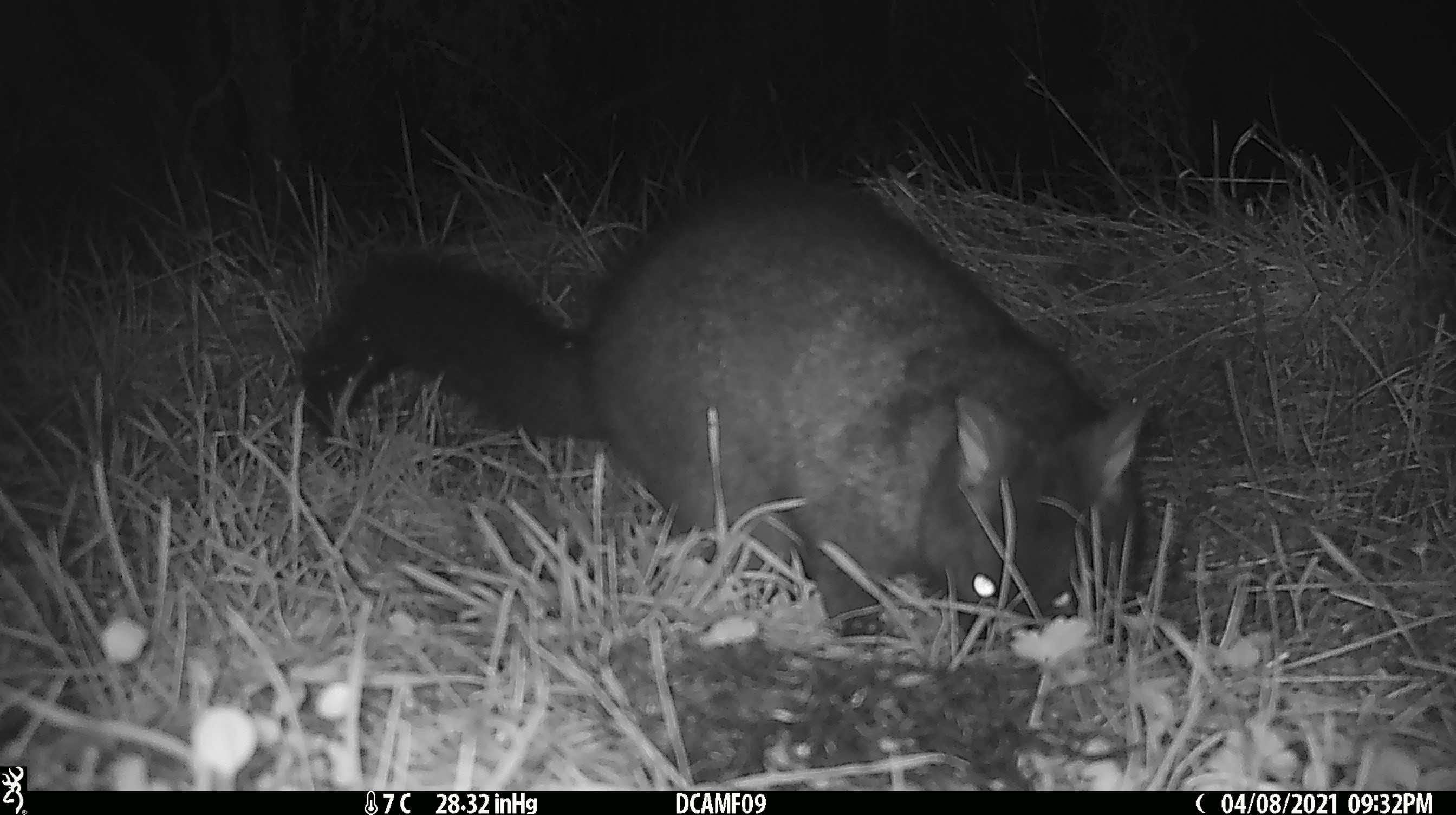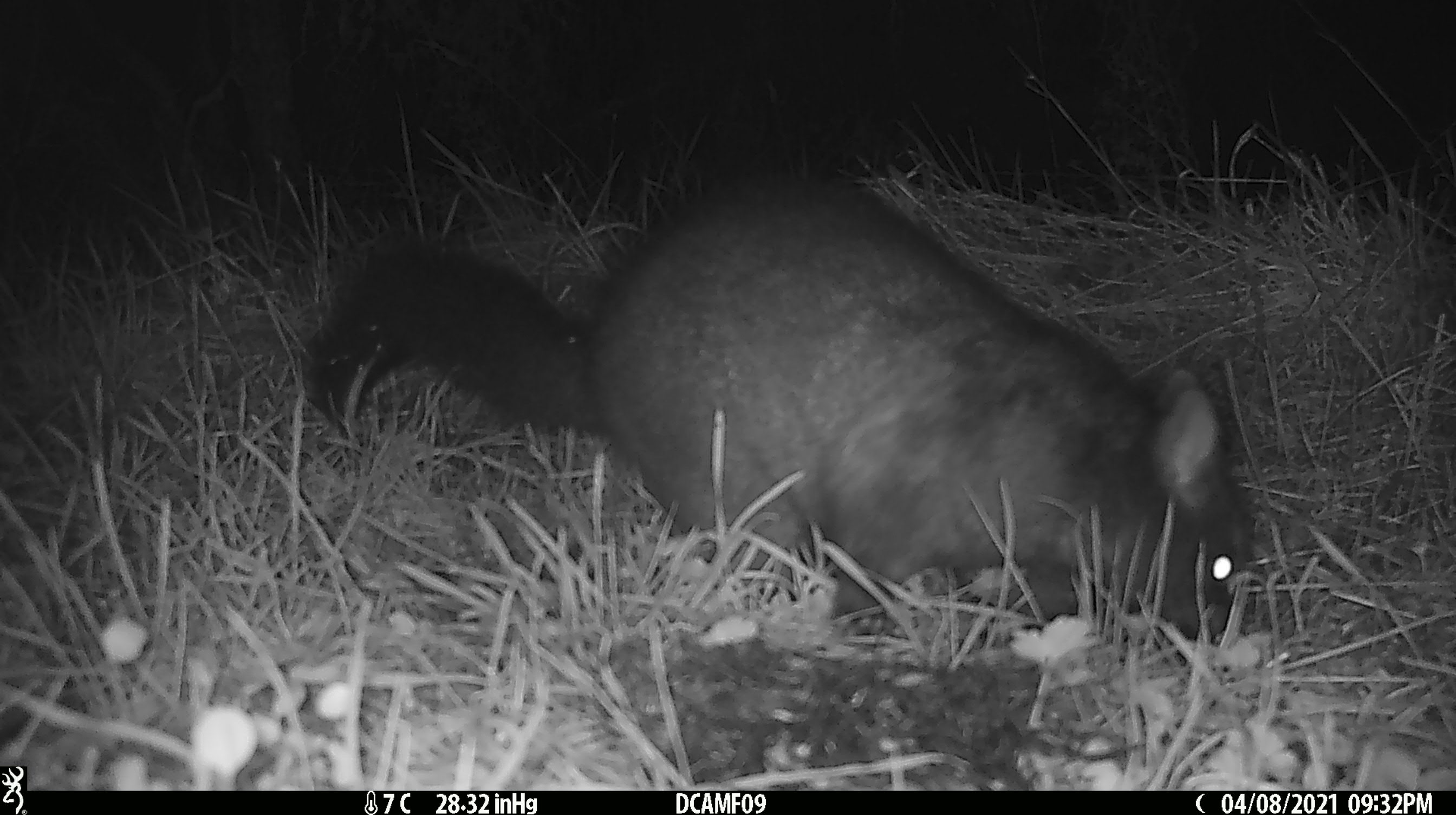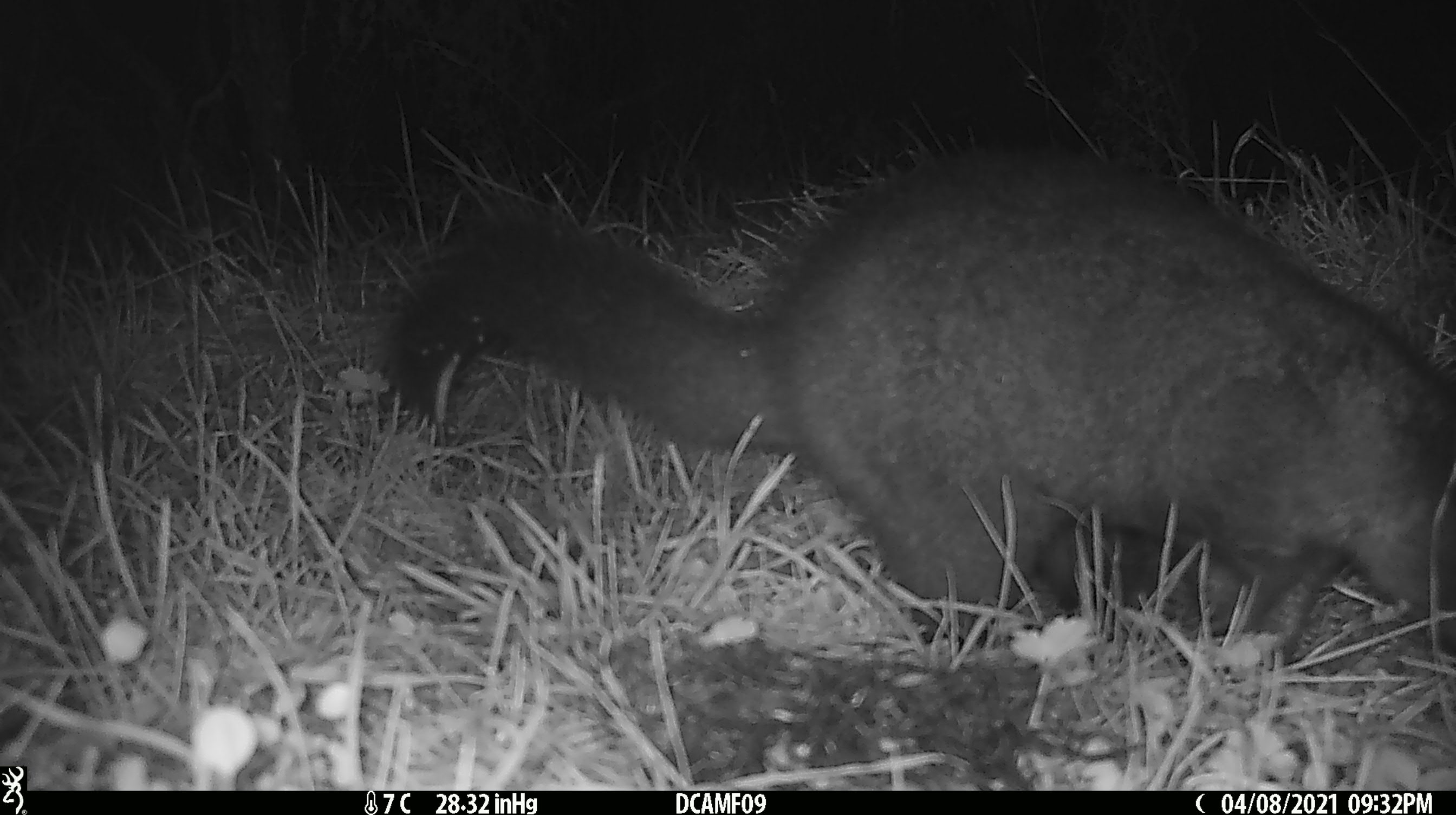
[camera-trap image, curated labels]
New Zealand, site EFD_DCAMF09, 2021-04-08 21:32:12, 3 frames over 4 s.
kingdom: Animalia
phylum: Chordata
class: Mammalia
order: Diprotodontia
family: Phalangeridae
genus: Trichosurus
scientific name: Trichosurus vulpecula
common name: common brushtail possum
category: possum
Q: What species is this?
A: Possum (common brushtail possum) (Trichosurus vulpecula).